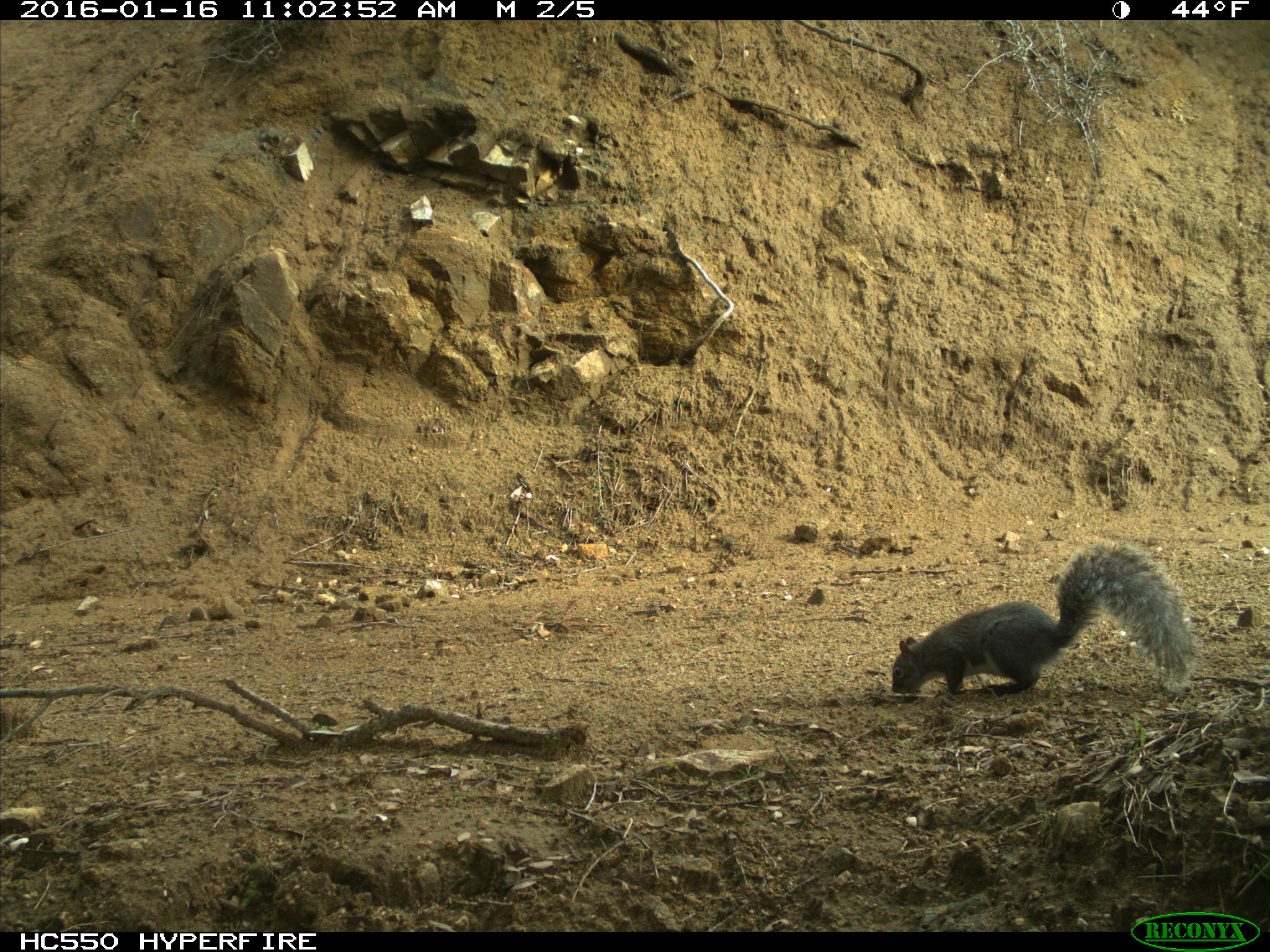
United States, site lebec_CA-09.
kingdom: Animalia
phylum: Chordata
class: Mammalia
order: Rodentia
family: Sciuridae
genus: Sciurus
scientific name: Sciurus carolinensis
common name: eastern gray squirrel